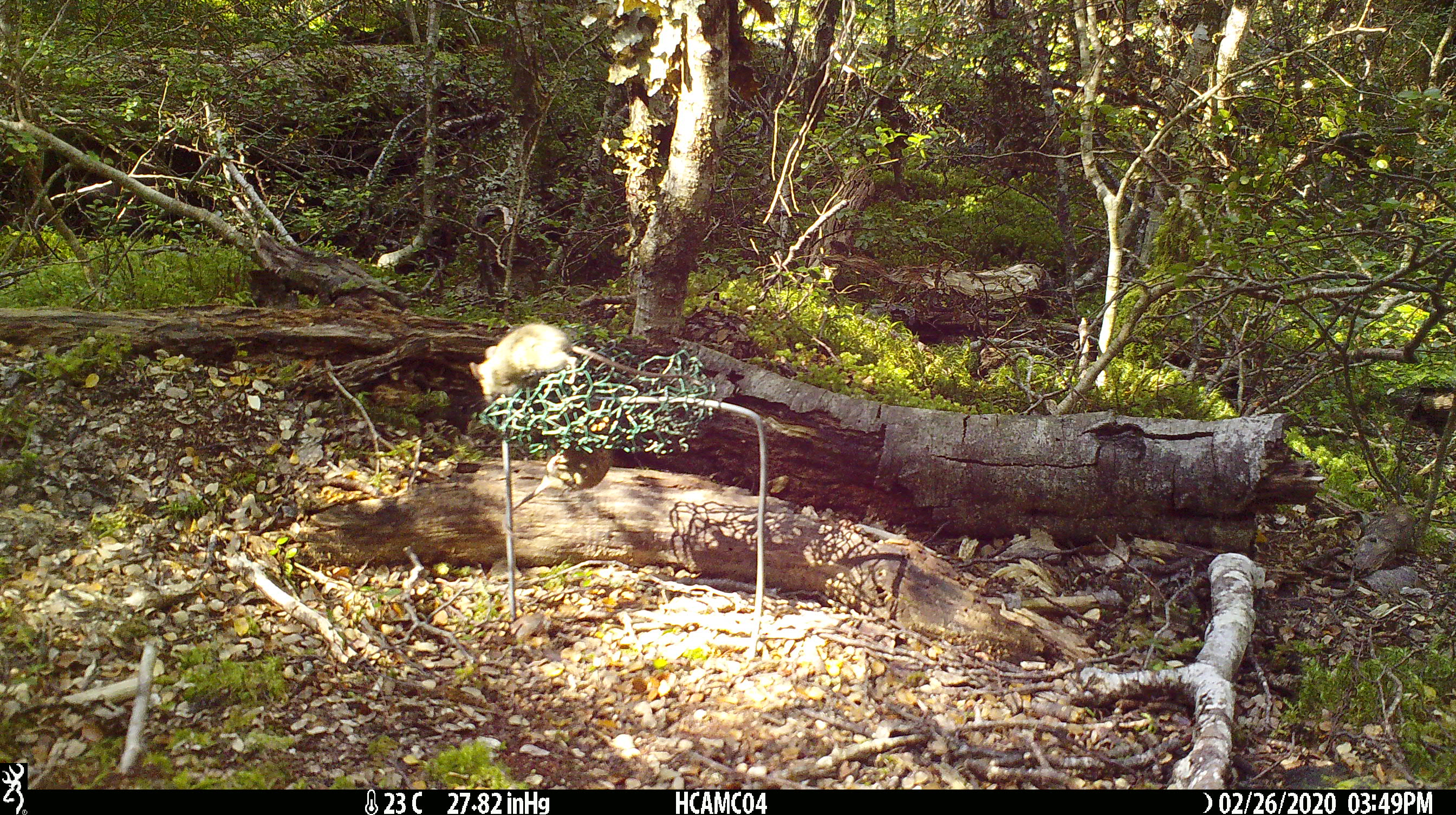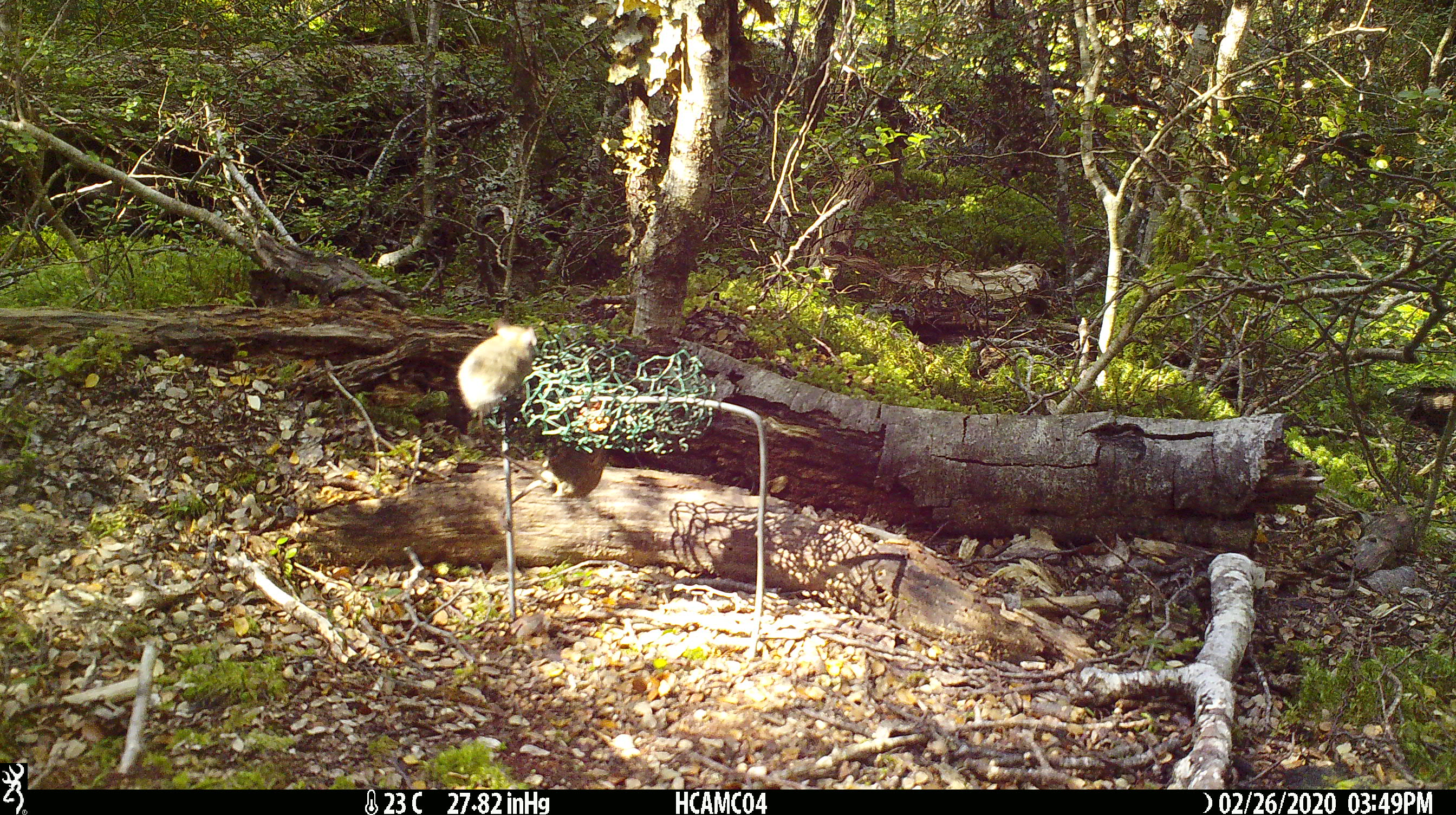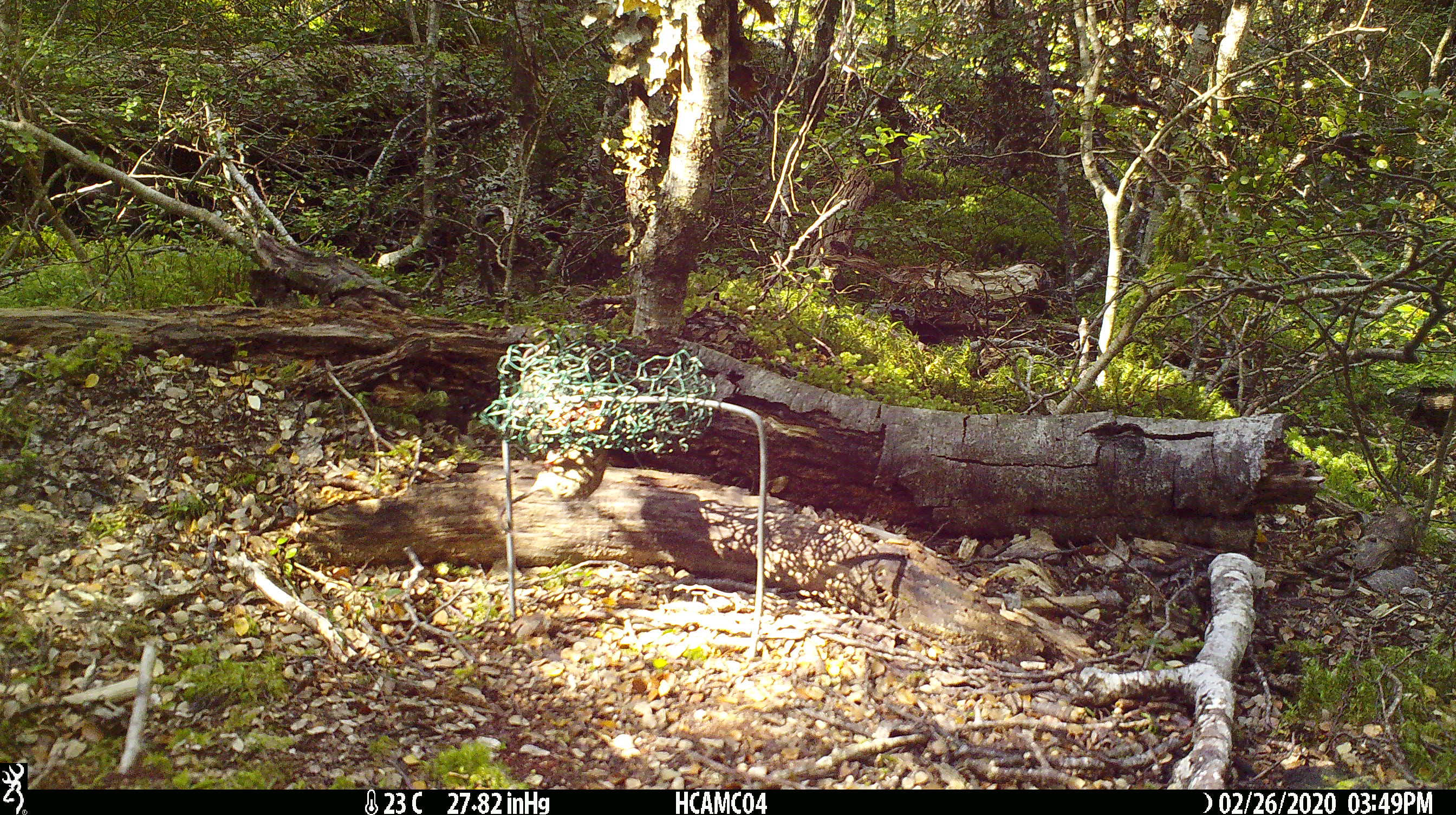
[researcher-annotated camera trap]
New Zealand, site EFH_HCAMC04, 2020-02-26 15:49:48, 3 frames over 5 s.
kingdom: Animalia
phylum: Chordata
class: Mammalia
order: Rodentia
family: Muridae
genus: Mus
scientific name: Mus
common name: mouse